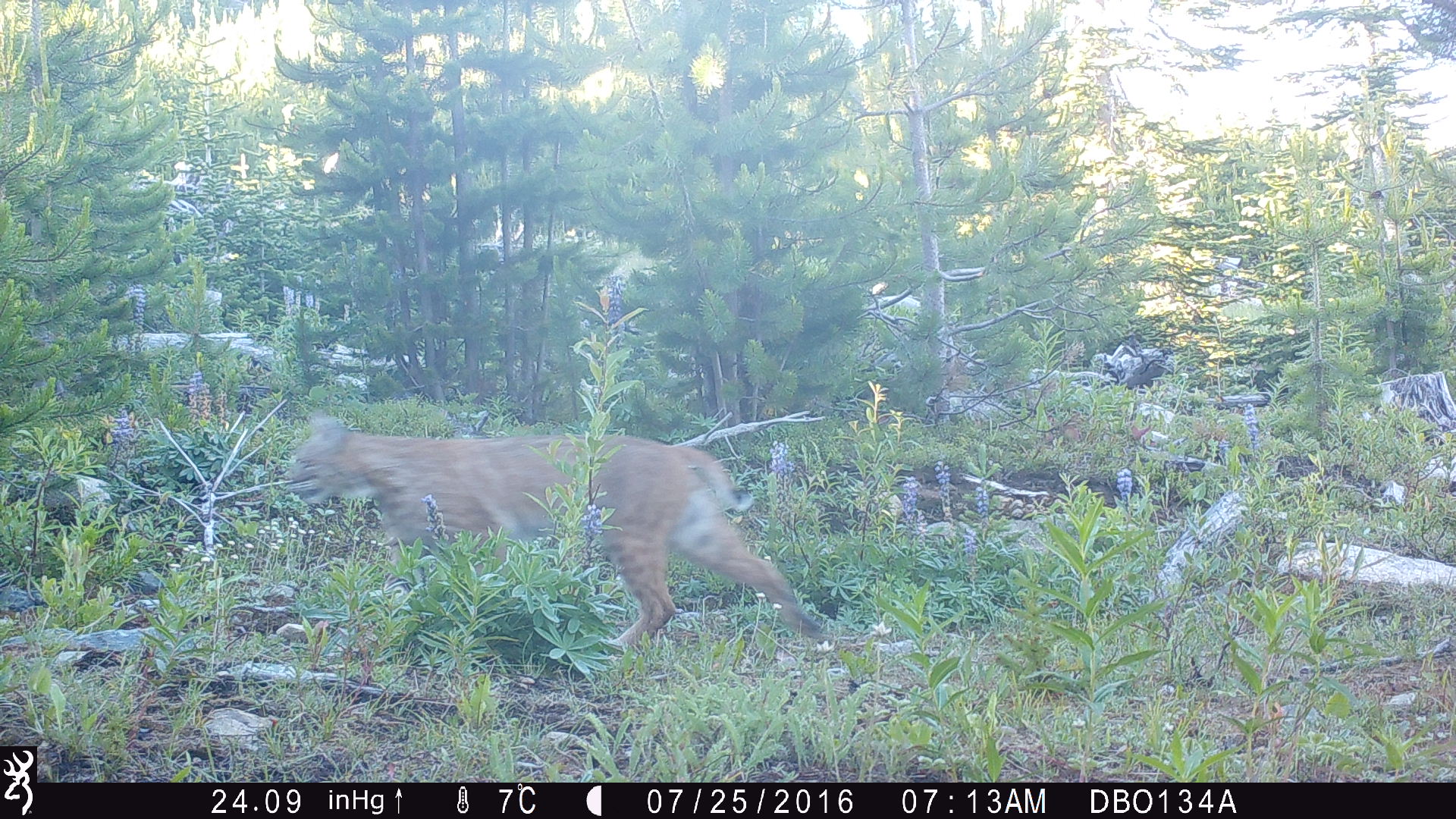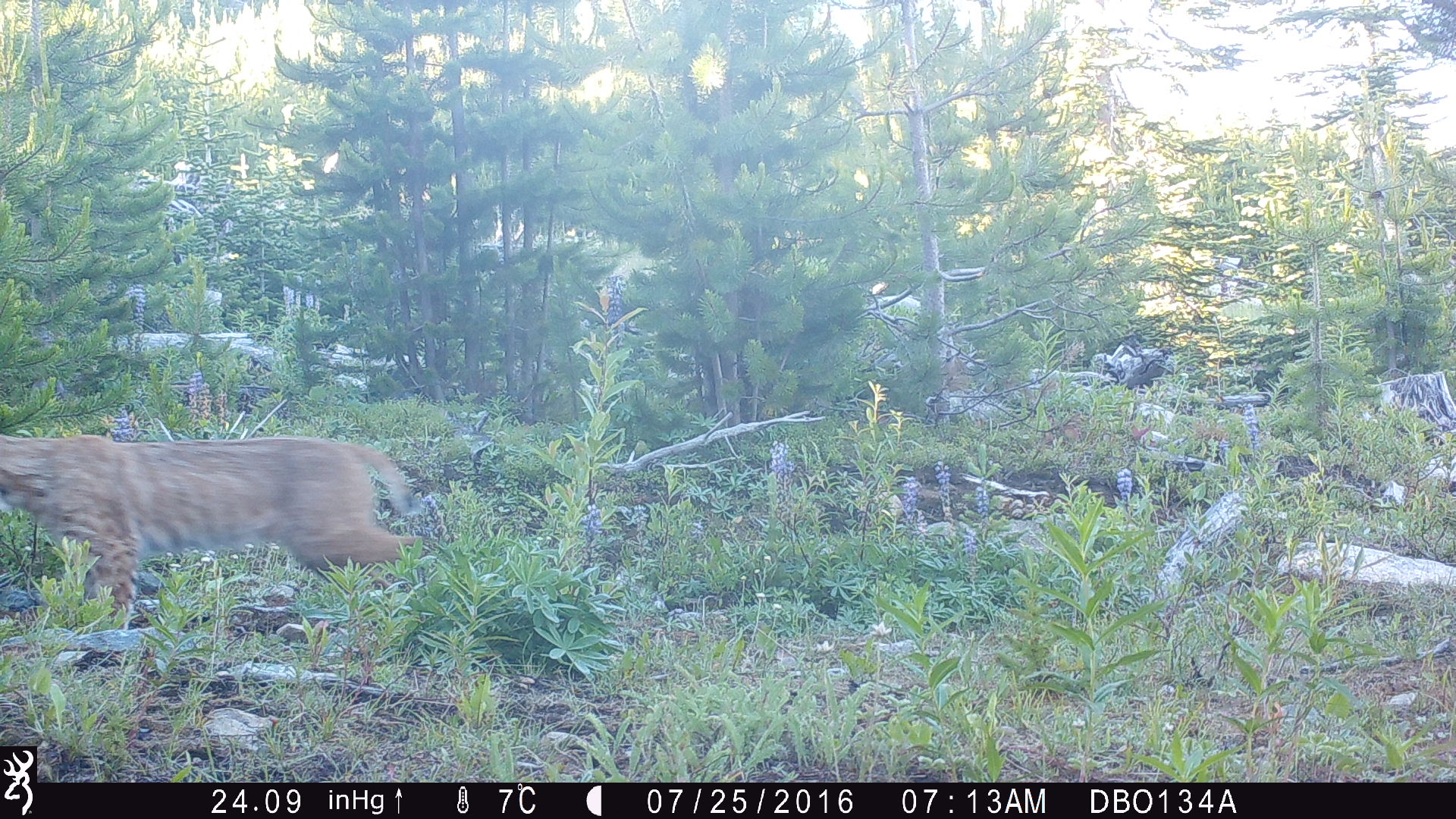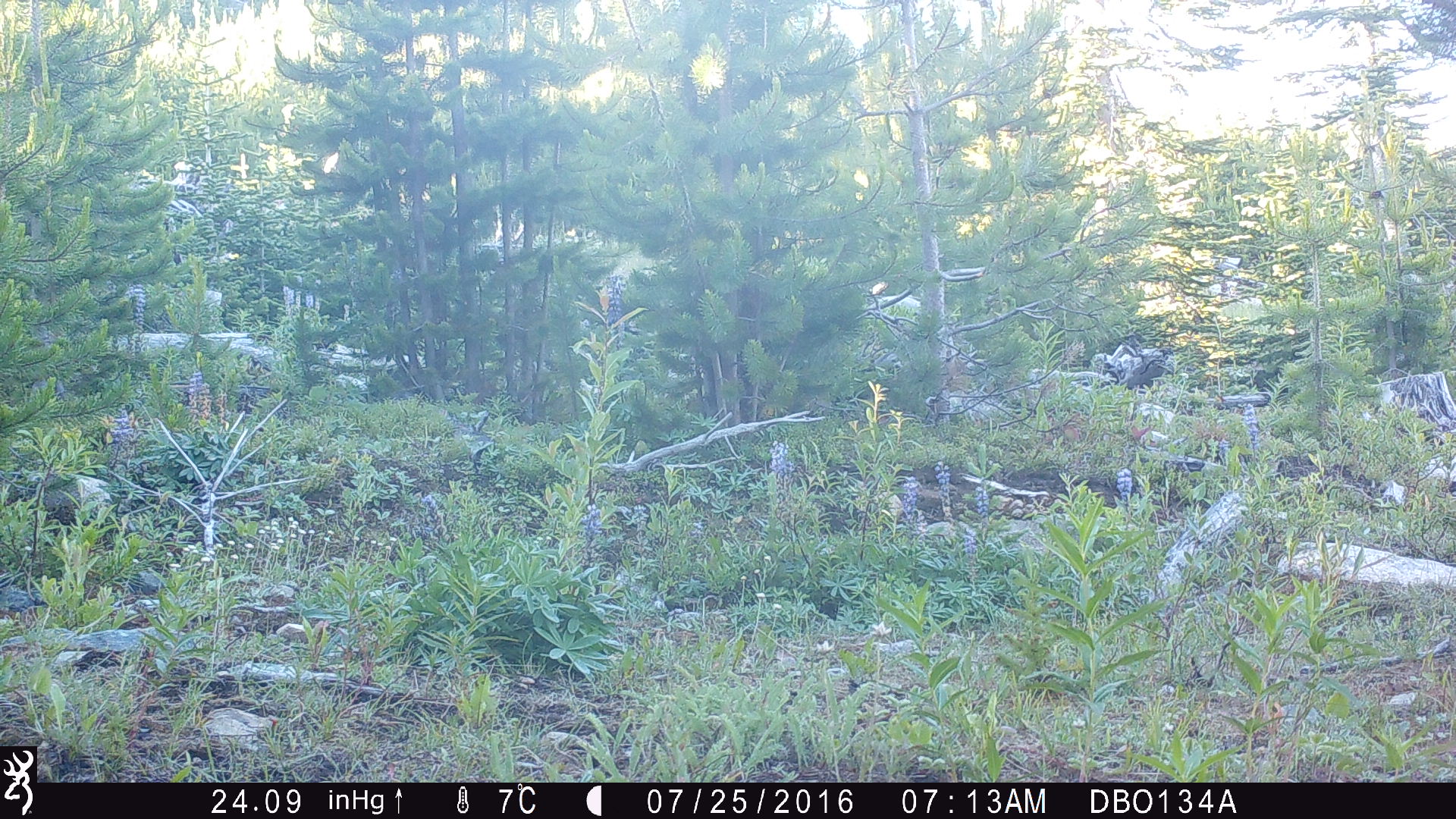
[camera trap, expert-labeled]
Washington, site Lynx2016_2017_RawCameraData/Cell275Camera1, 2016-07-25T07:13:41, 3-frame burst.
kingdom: Animalia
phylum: Chordata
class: Mammalia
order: Carnivora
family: Felidae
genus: Lynx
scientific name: Lynx rufus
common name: bobcat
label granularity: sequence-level